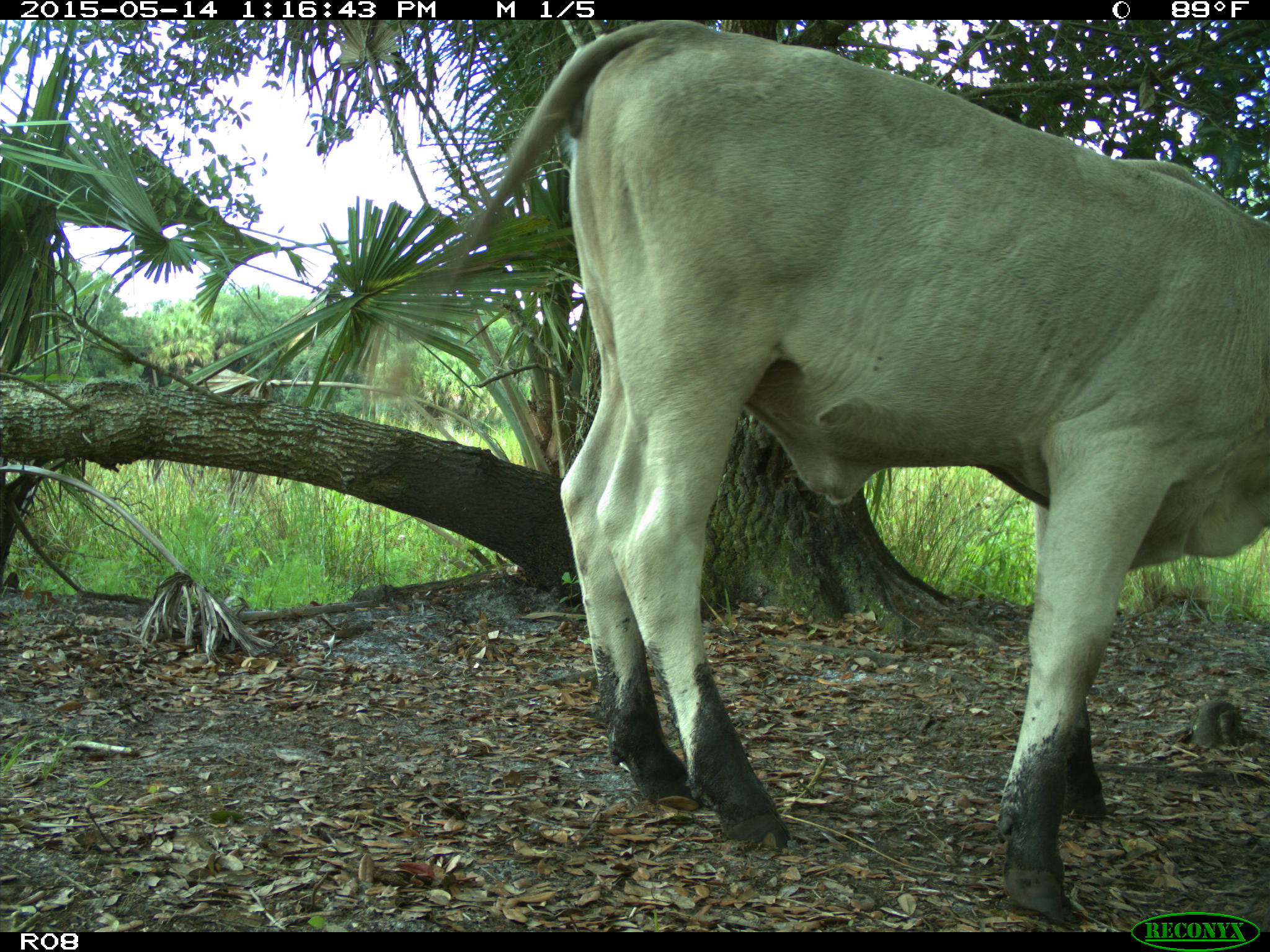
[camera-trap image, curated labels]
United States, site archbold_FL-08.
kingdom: Animalia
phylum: Chordata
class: Mammalia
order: Artiodactyla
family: Bovidae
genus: Bos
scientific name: Bos taurus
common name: domestic cow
Bos taurus (domestic cow).